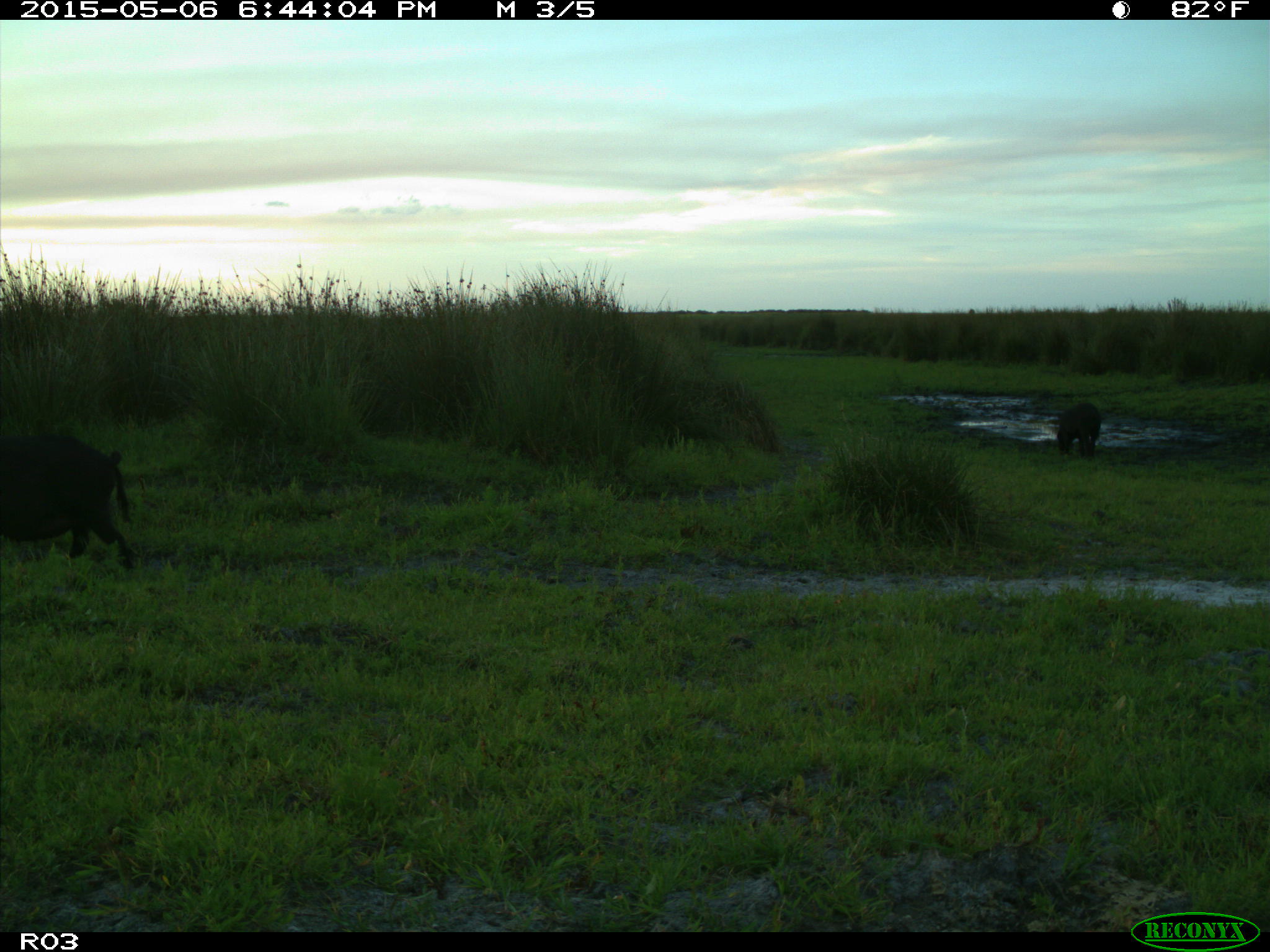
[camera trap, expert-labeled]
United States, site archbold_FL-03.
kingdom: Animalia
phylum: Chordata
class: Mammalia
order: Artiodactyla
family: Suidae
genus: Sus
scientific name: Sus scrofa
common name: wild boar